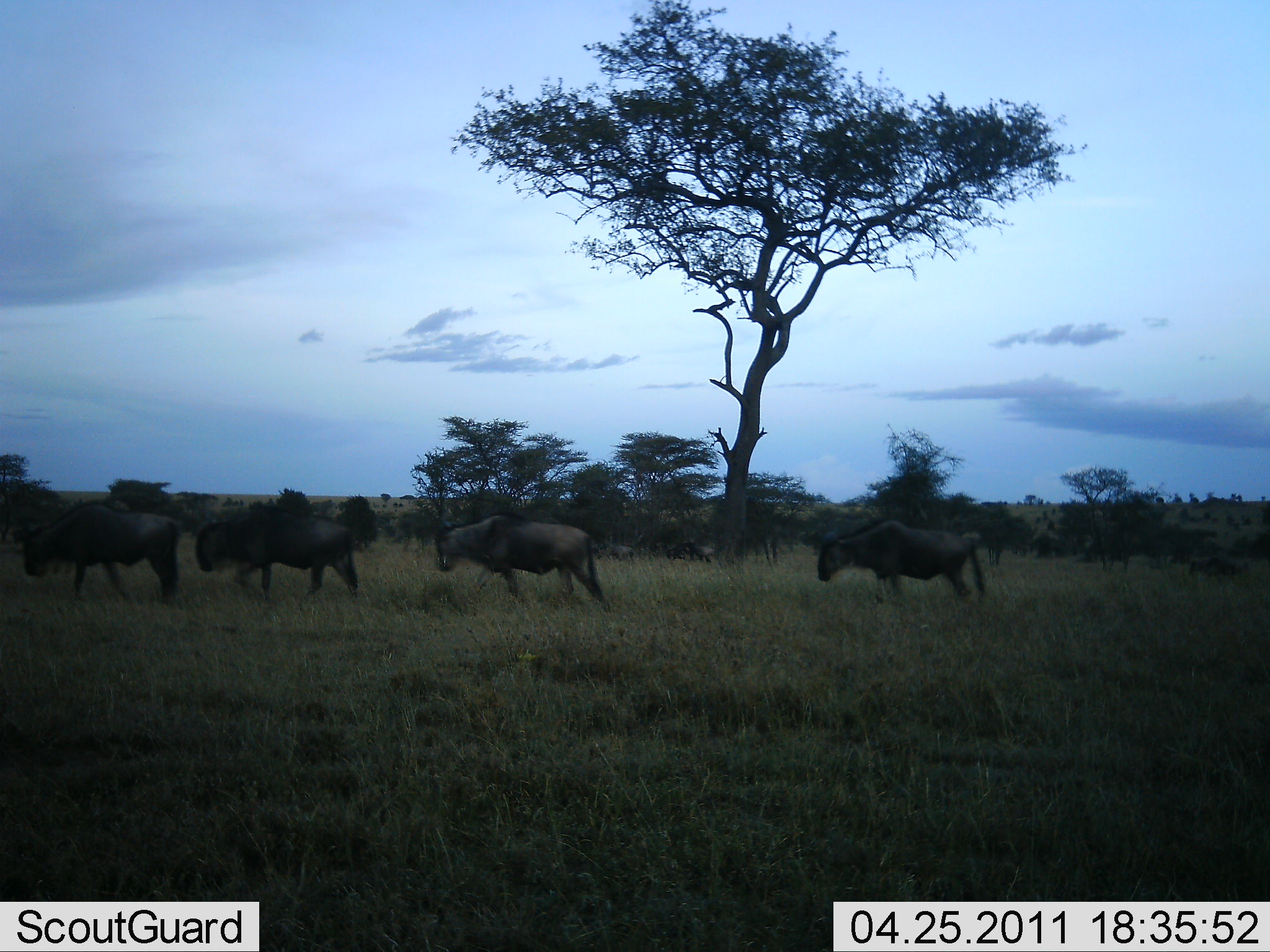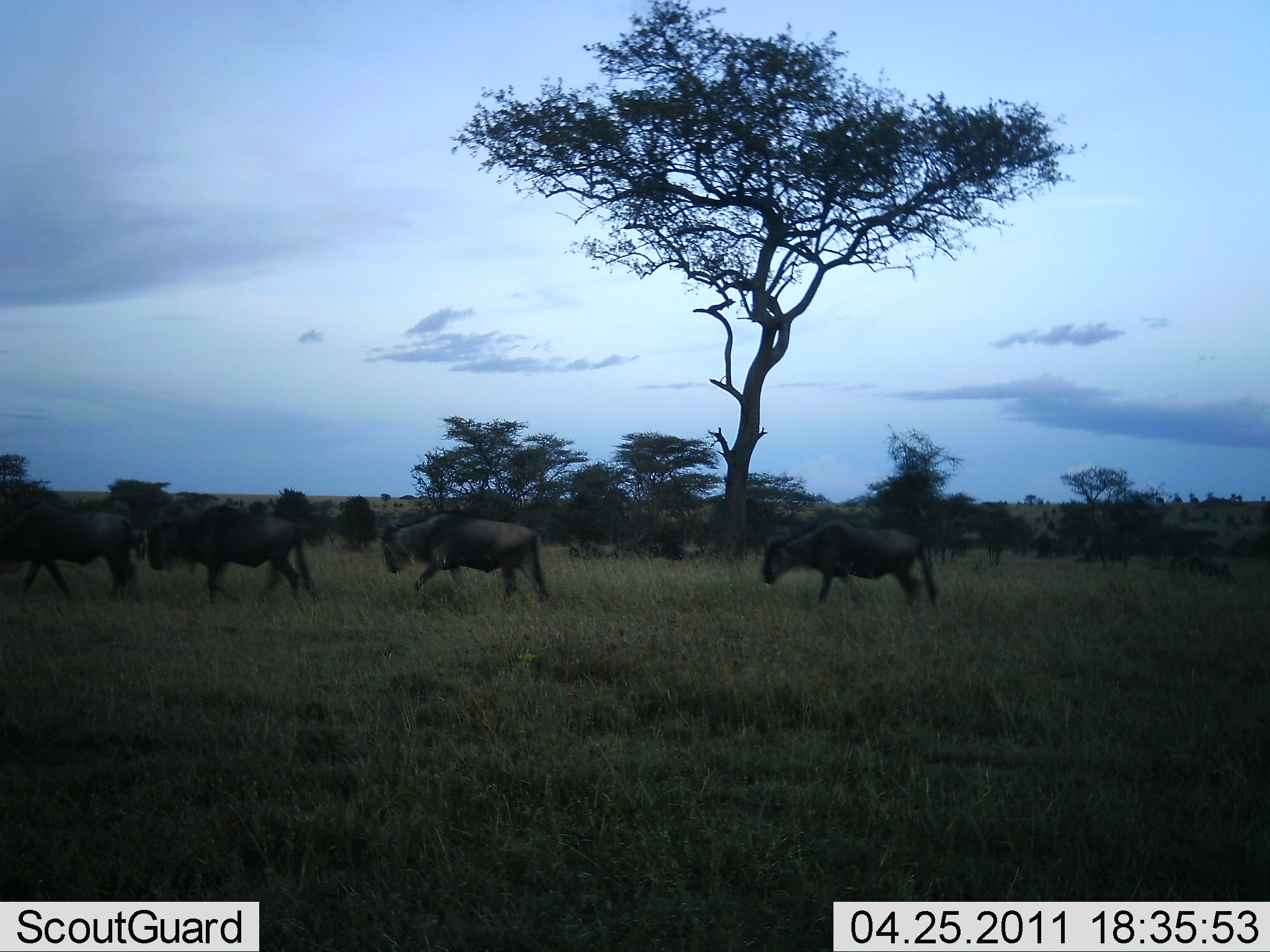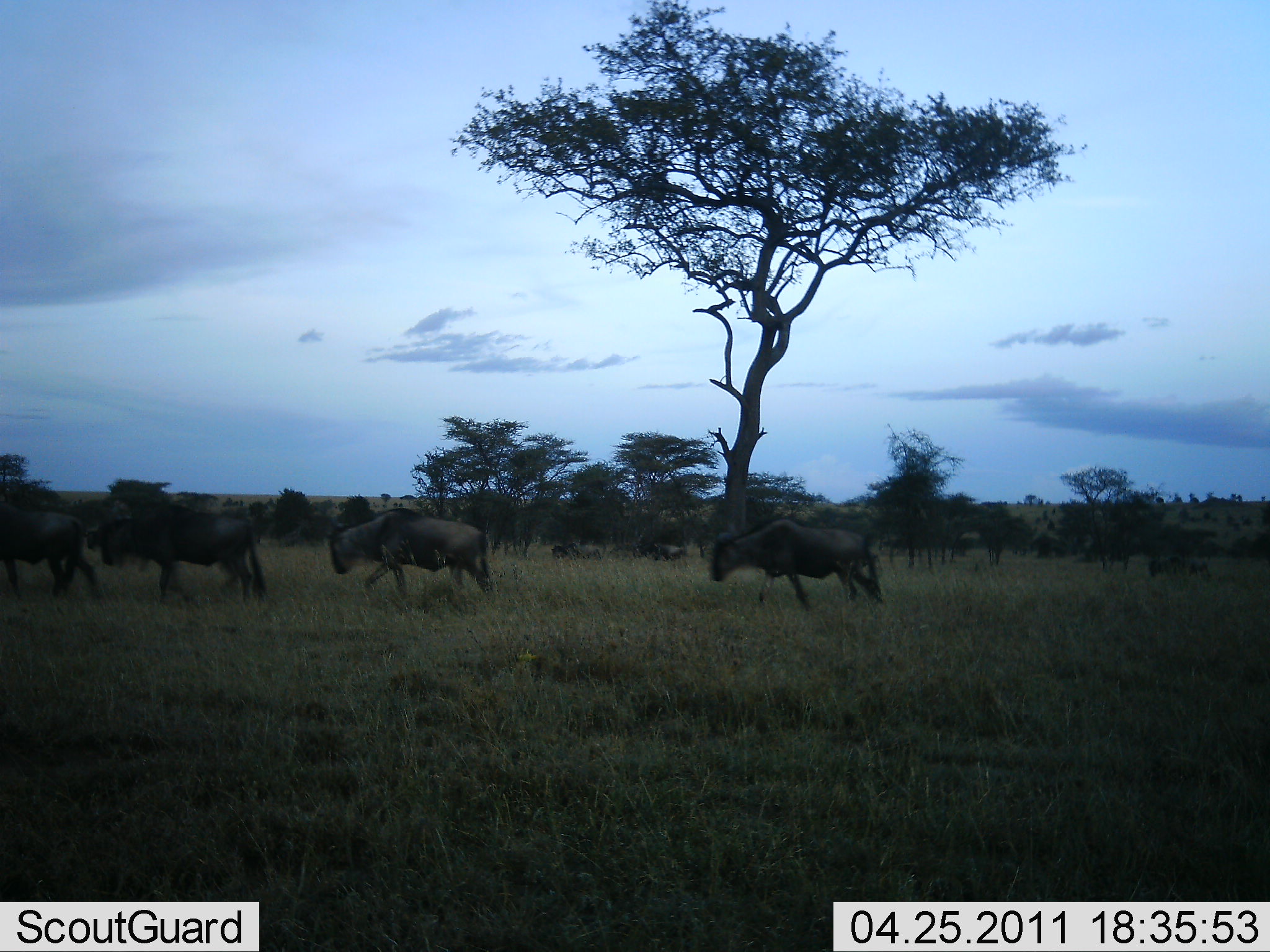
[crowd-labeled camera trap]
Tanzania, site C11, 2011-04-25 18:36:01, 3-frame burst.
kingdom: Animalia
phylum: Chordata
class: Mammalia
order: Artiodactyla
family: Bovidae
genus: Connochaetes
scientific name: Connochaetes taurinus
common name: blue wildebeest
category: wildebeest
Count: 7.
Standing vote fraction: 8%.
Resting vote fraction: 0%.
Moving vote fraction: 92%.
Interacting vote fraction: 0%.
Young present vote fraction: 0%.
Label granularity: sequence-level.